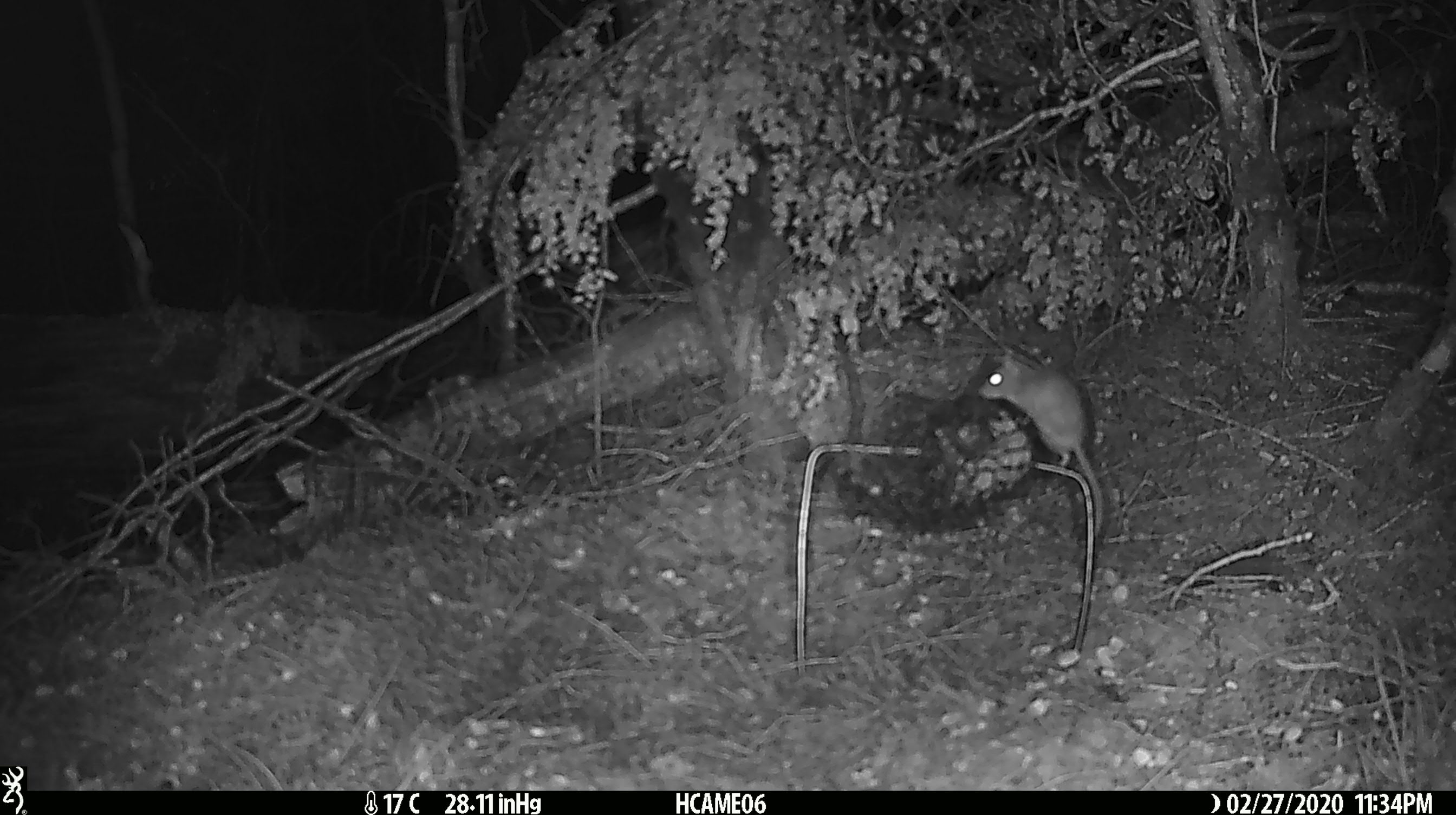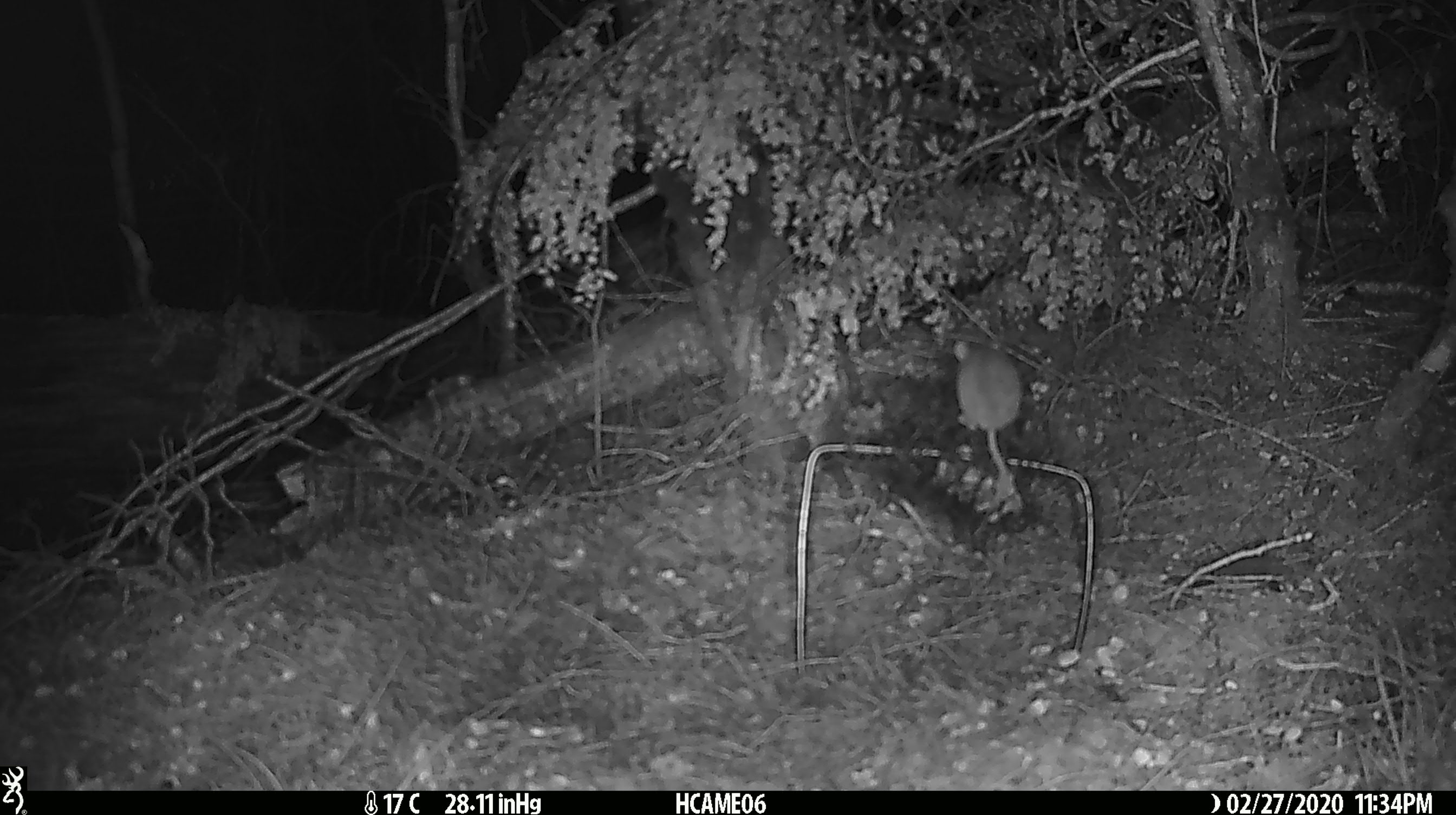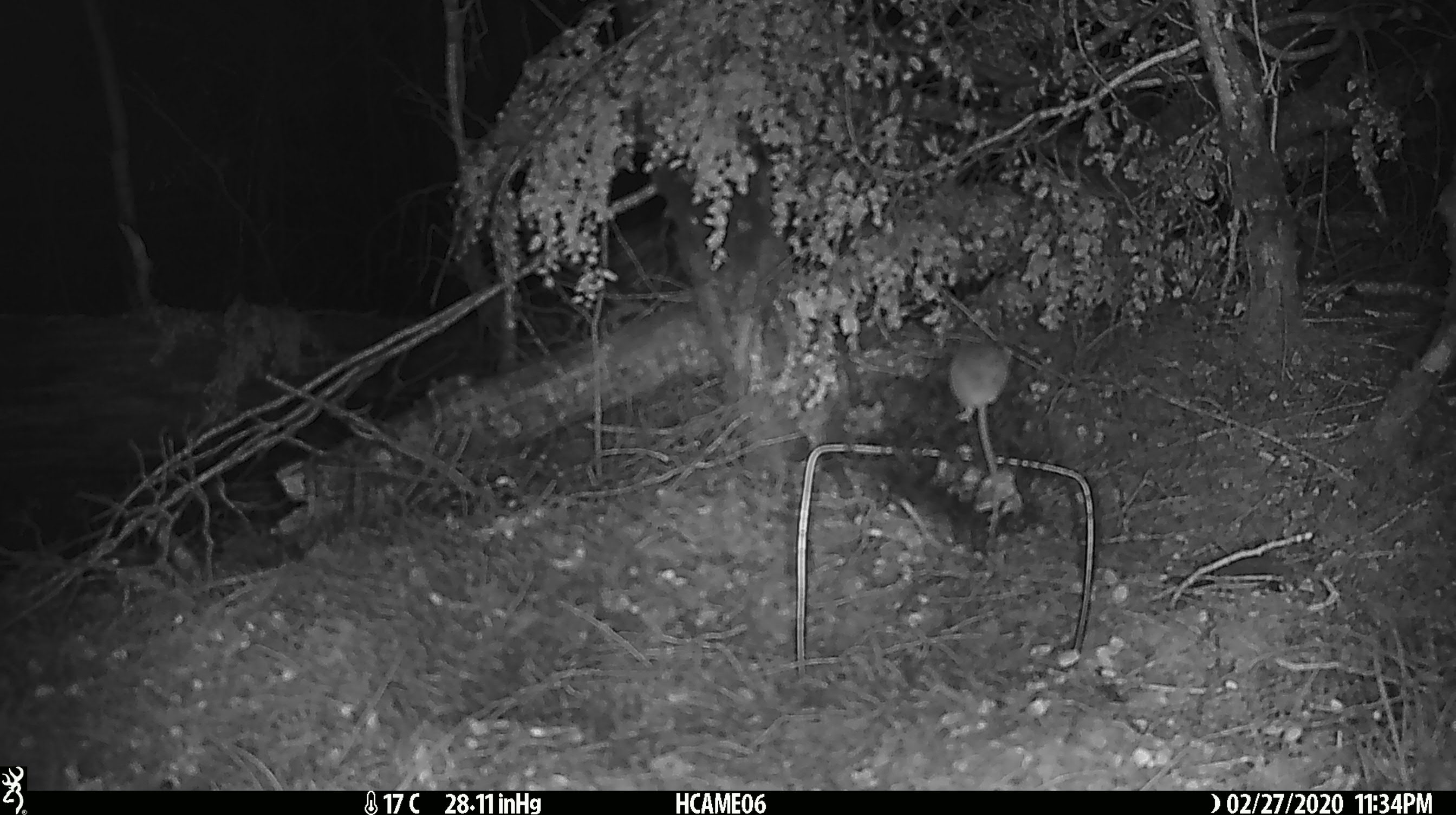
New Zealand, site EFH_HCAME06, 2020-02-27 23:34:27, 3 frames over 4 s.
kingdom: Animalia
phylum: Chordata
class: Mammalia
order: Rodentia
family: Muridae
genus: Mus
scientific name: Mus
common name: mouse